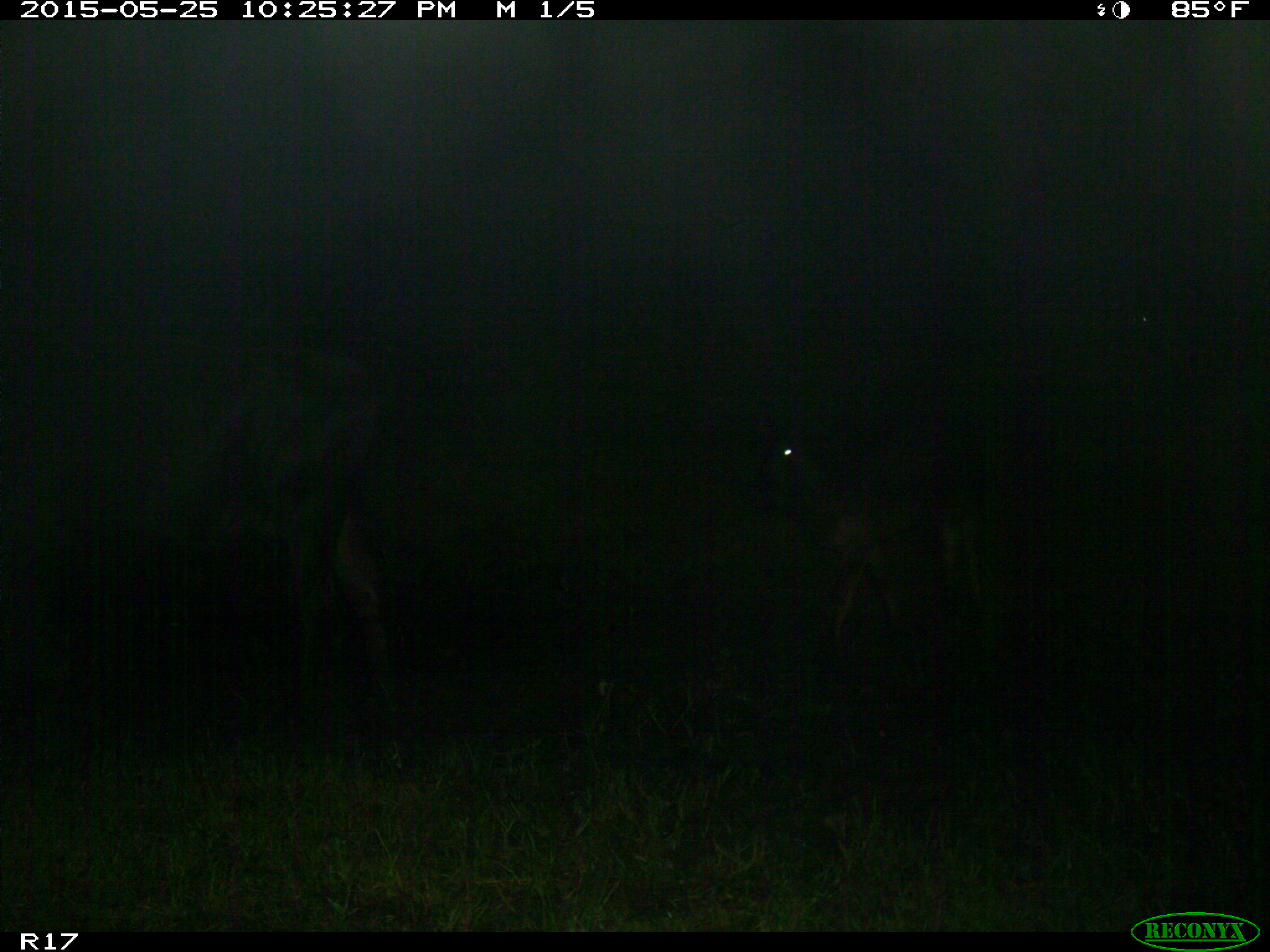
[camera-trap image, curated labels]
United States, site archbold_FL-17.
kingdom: Animalia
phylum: Chordata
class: Mammalia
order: Artiodactyla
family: Bovidae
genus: Bos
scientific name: Bos taurus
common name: domestic cow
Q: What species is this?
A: Bos taurus (domestic cow).